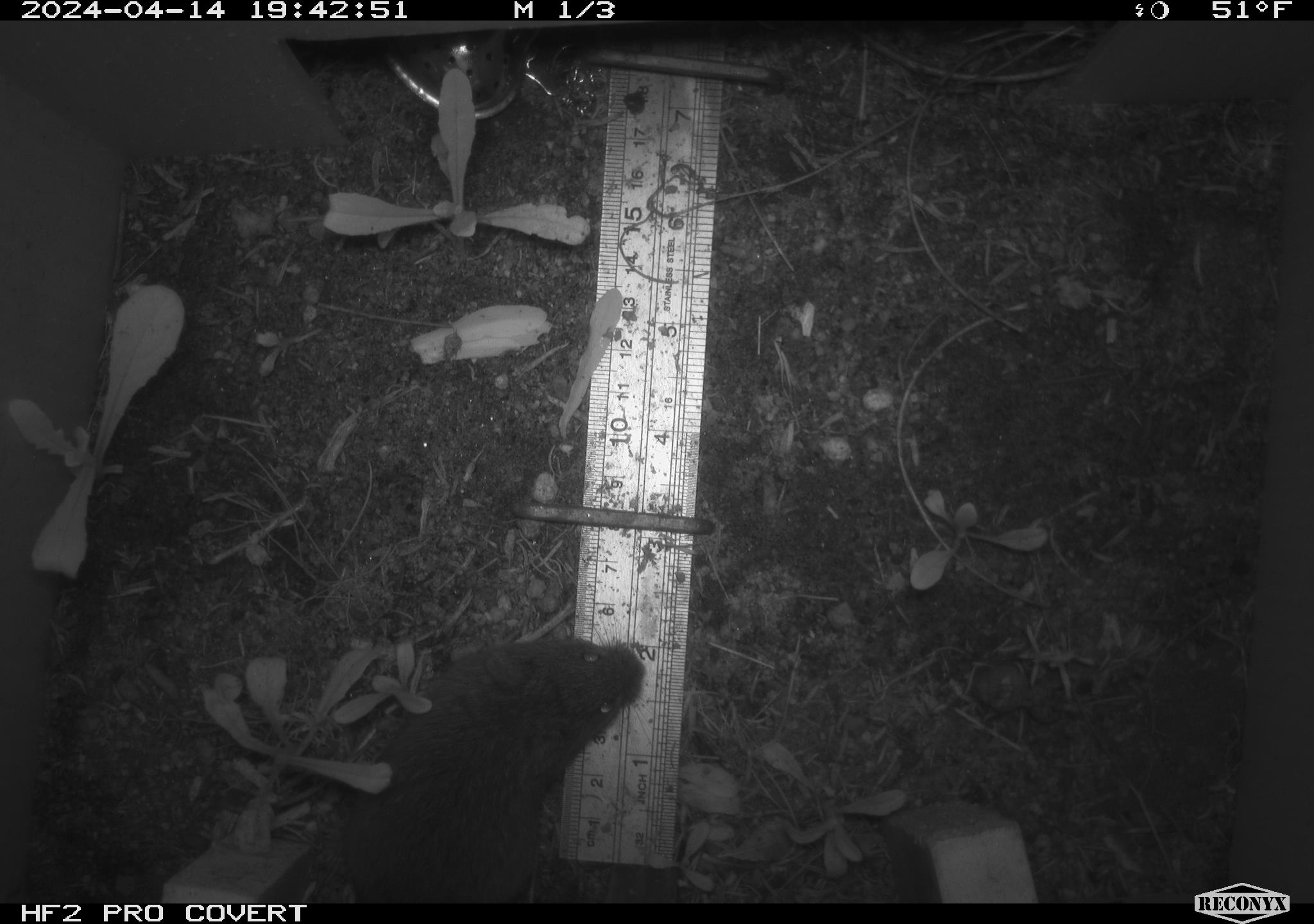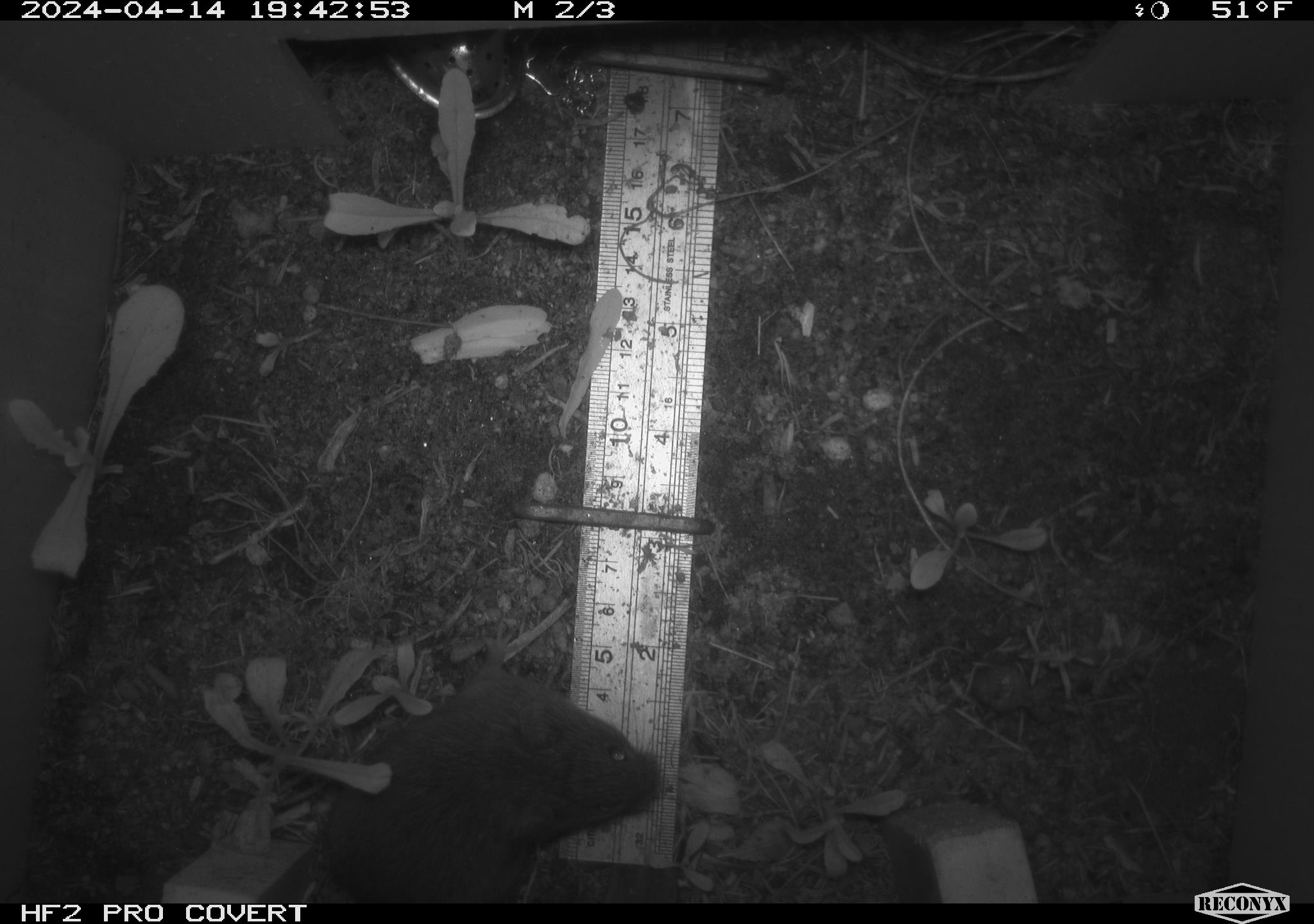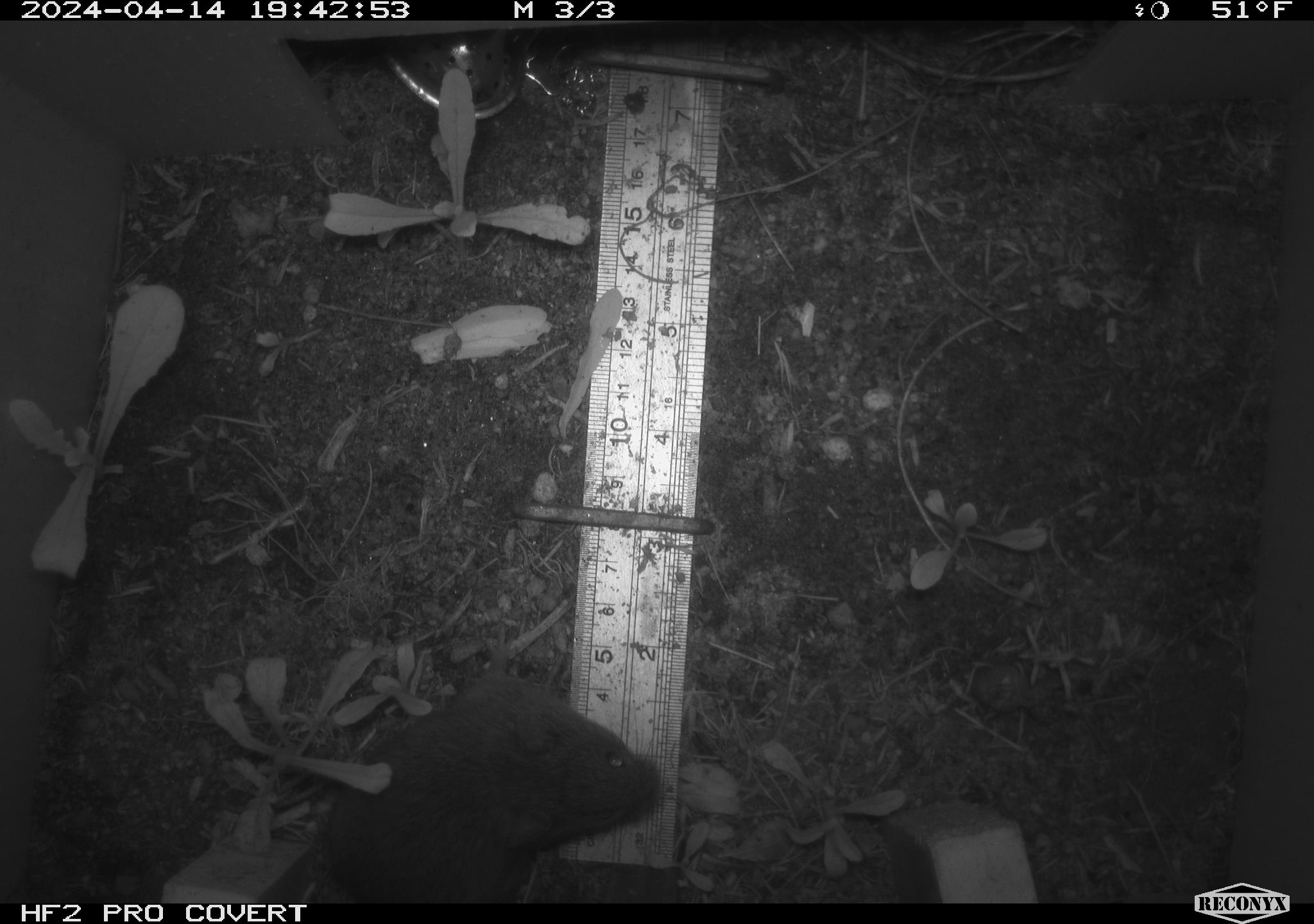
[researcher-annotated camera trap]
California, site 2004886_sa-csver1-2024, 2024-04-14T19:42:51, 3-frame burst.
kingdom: Animalia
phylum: Chordata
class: Mammalia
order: Rodentia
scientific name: Rodentia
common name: rodent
Rodent (Rodentia).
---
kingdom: Animalia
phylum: Chordata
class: Mammalia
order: Rodentia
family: Cricetidae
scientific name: Arvicolinae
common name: voles, lemmings, and muskrats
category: arvicolinae subfamily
Arvicolinae subfamily (voles, lemmings, and muskrats) (Arvicolinae).